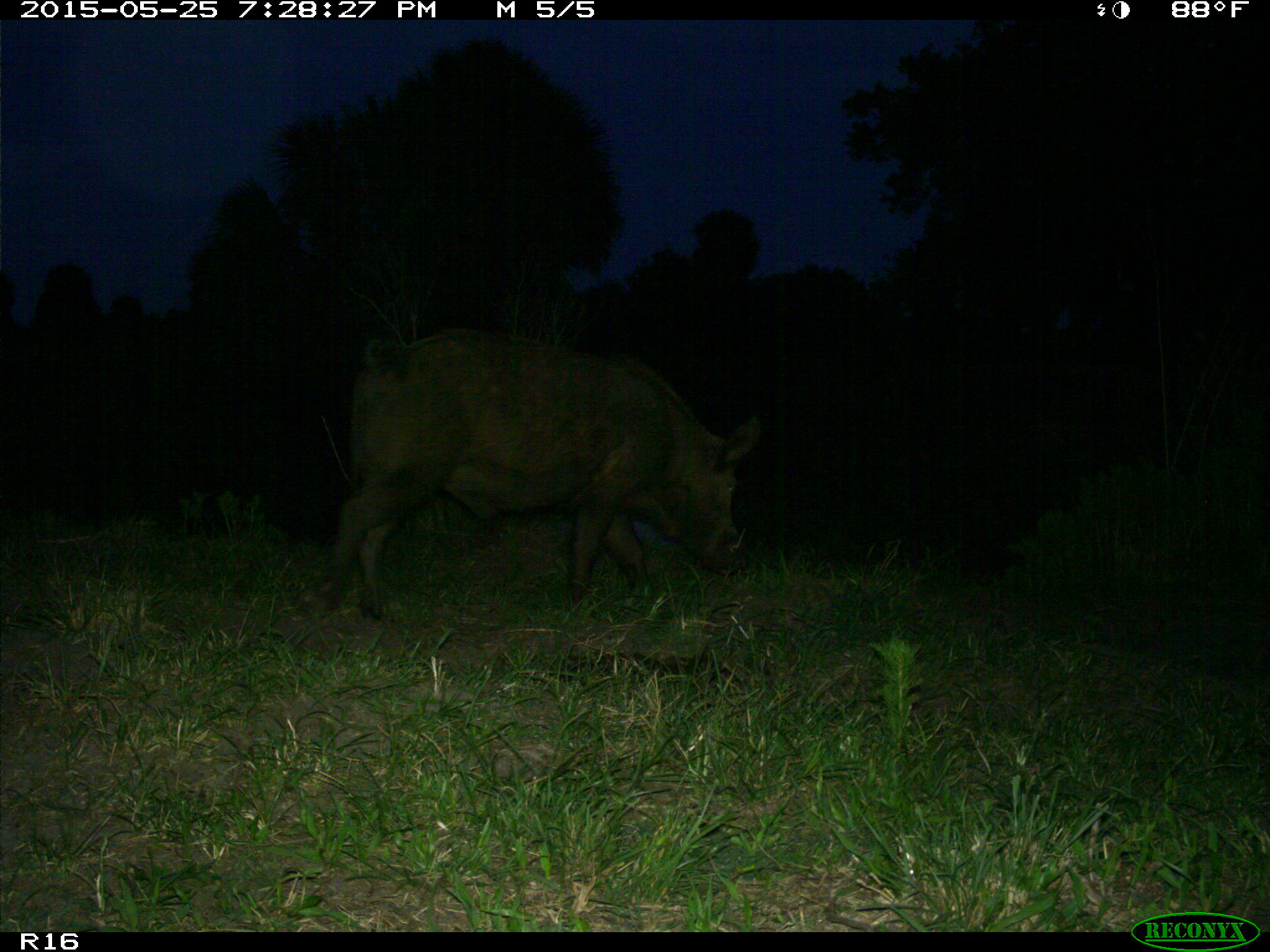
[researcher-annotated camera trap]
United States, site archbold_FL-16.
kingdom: Animalia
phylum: Chordata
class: Mammalia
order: Artiodactyla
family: Suidae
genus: Sus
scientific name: Sus scrofa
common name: wild boar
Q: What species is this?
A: Sus scrofa (wild boar).